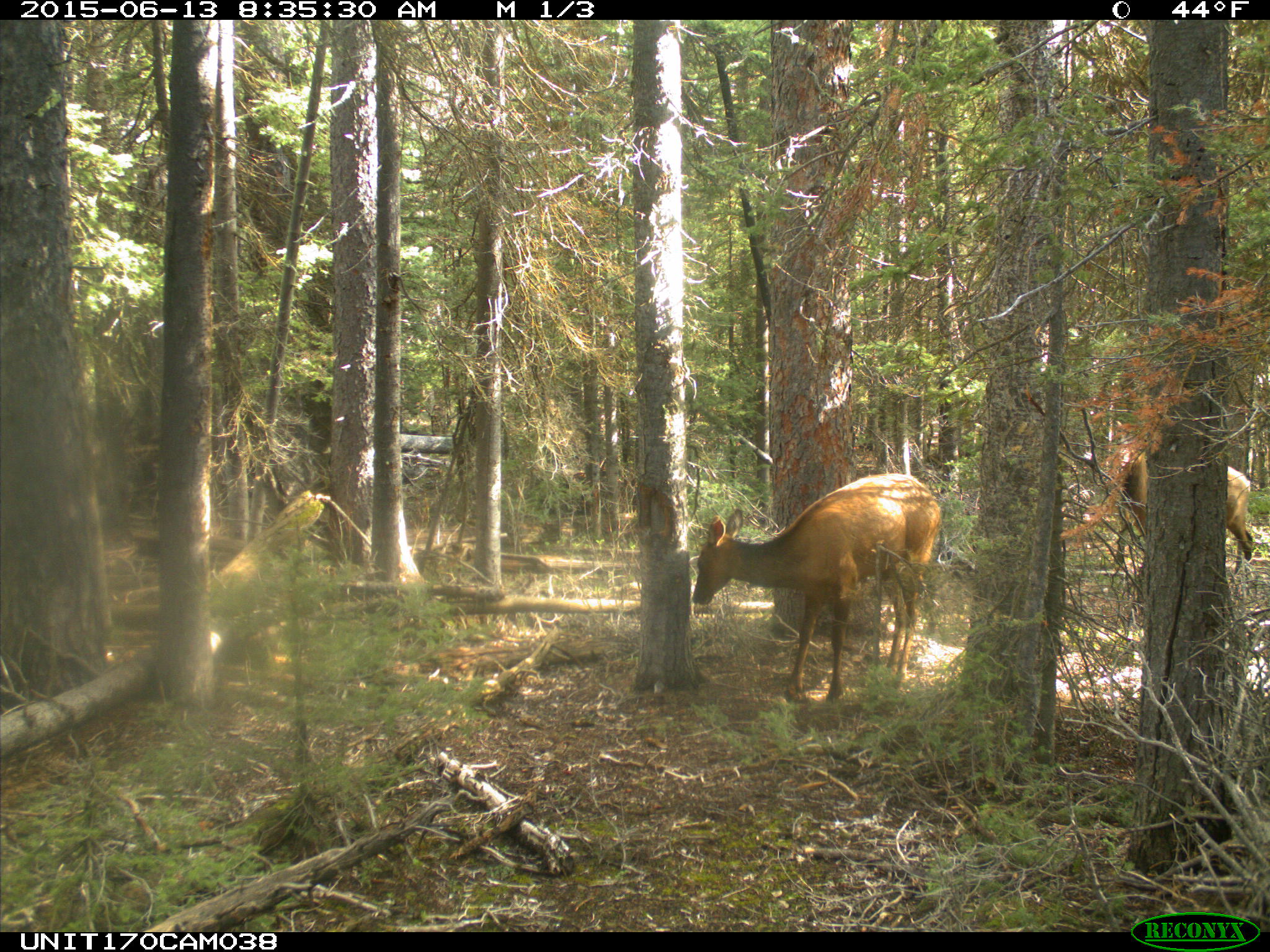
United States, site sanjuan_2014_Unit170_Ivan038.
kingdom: Animalia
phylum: Chordata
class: Mammalia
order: Artiodactyla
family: Cervidae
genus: Cervus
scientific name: Cervus elaphus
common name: red deer